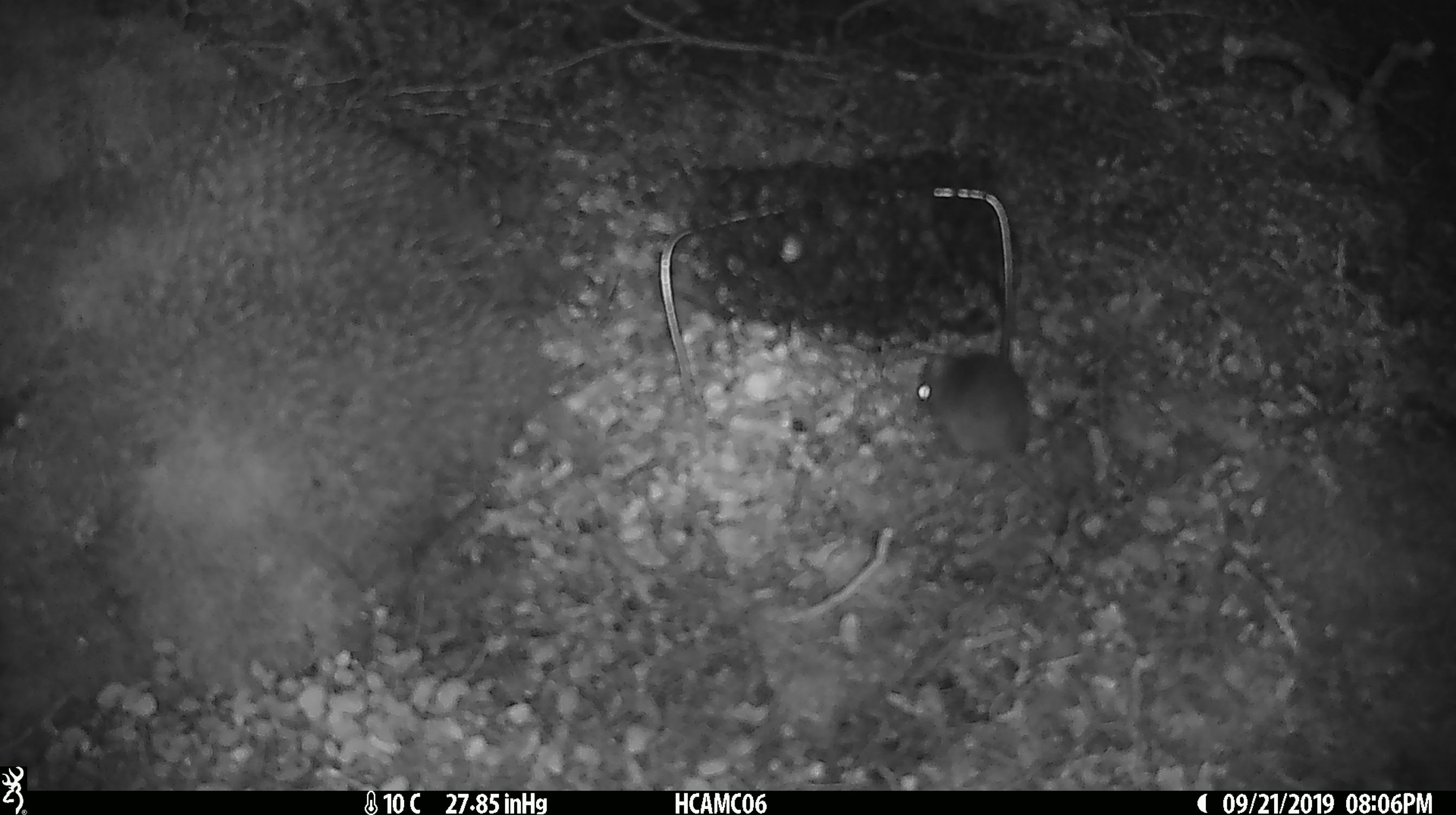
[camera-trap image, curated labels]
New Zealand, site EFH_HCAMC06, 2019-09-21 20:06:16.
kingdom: Animalia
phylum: Chordata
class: Mammalia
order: Rodentia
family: Muridae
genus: Mus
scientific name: Mus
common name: mouse